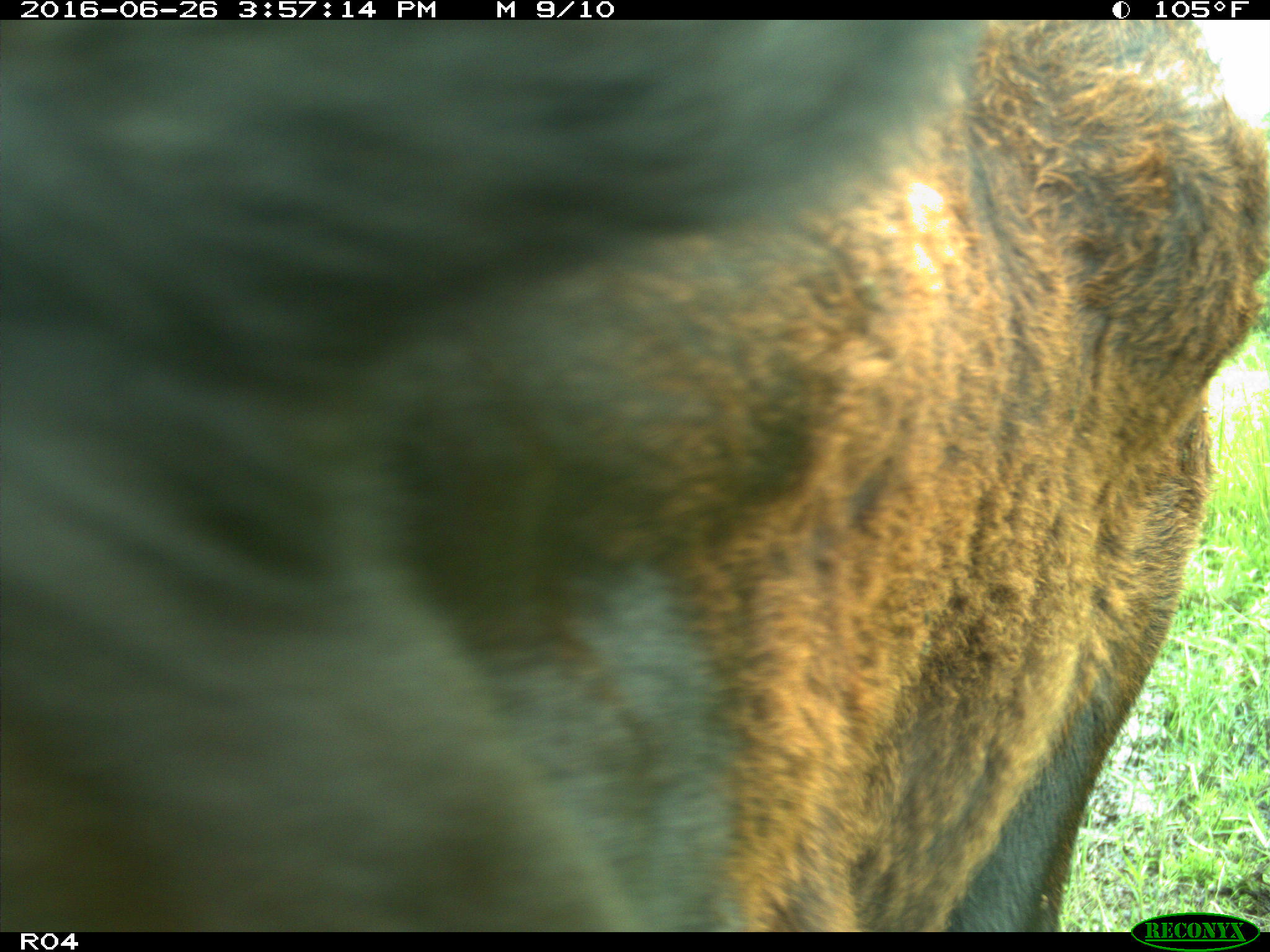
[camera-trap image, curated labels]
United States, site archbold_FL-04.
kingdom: Animalia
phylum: Chordata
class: Mammalia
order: Artiodactyla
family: Bovidae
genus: Bos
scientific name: Bos taurus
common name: domestic cow